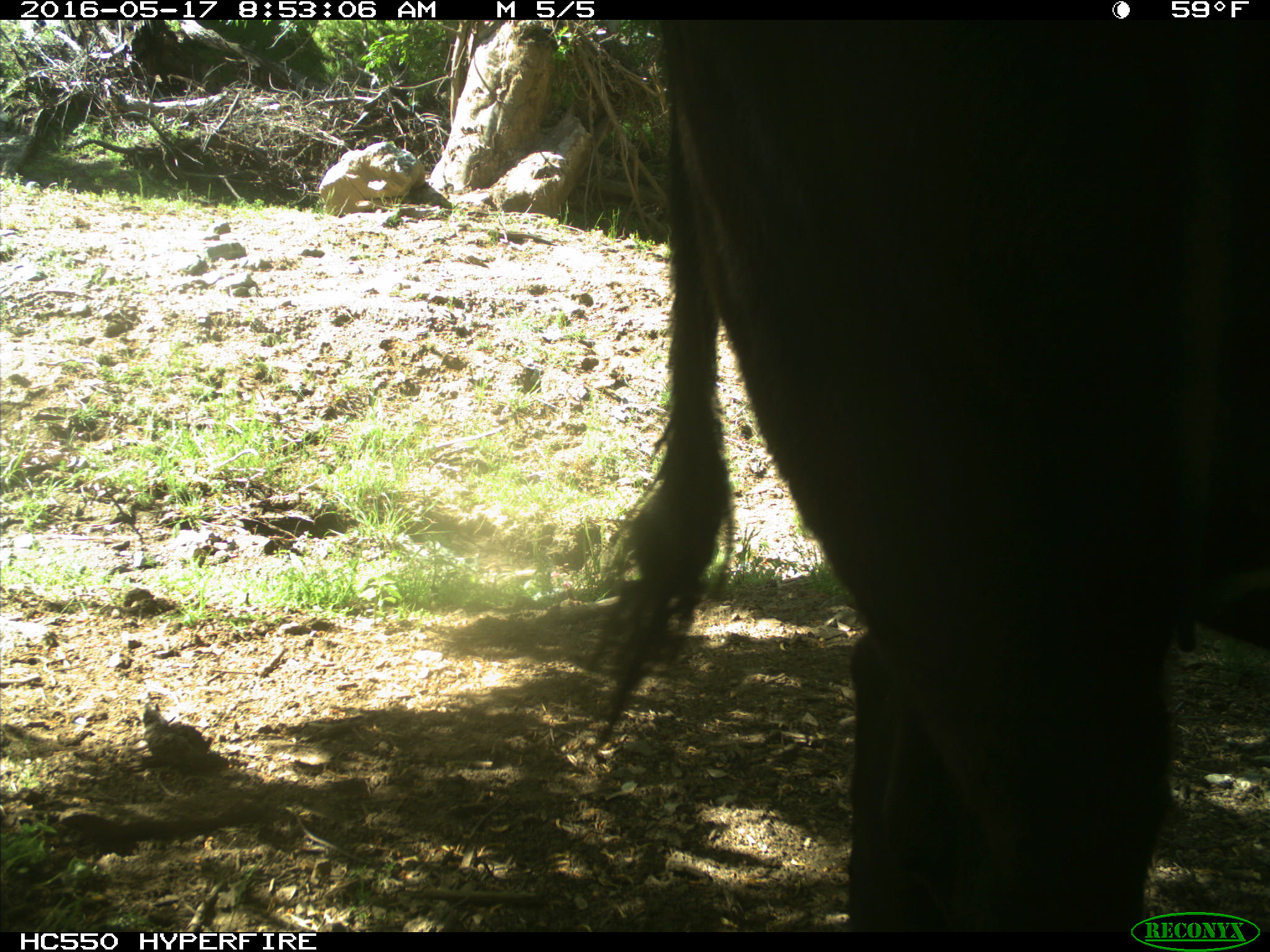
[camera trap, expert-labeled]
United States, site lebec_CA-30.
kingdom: Animalia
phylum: Chordata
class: Mammalia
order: Artiodactyla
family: Bovidae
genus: Bos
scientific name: Bos taurus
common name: domestic cow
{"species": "Bos taurus (domestic cow)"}